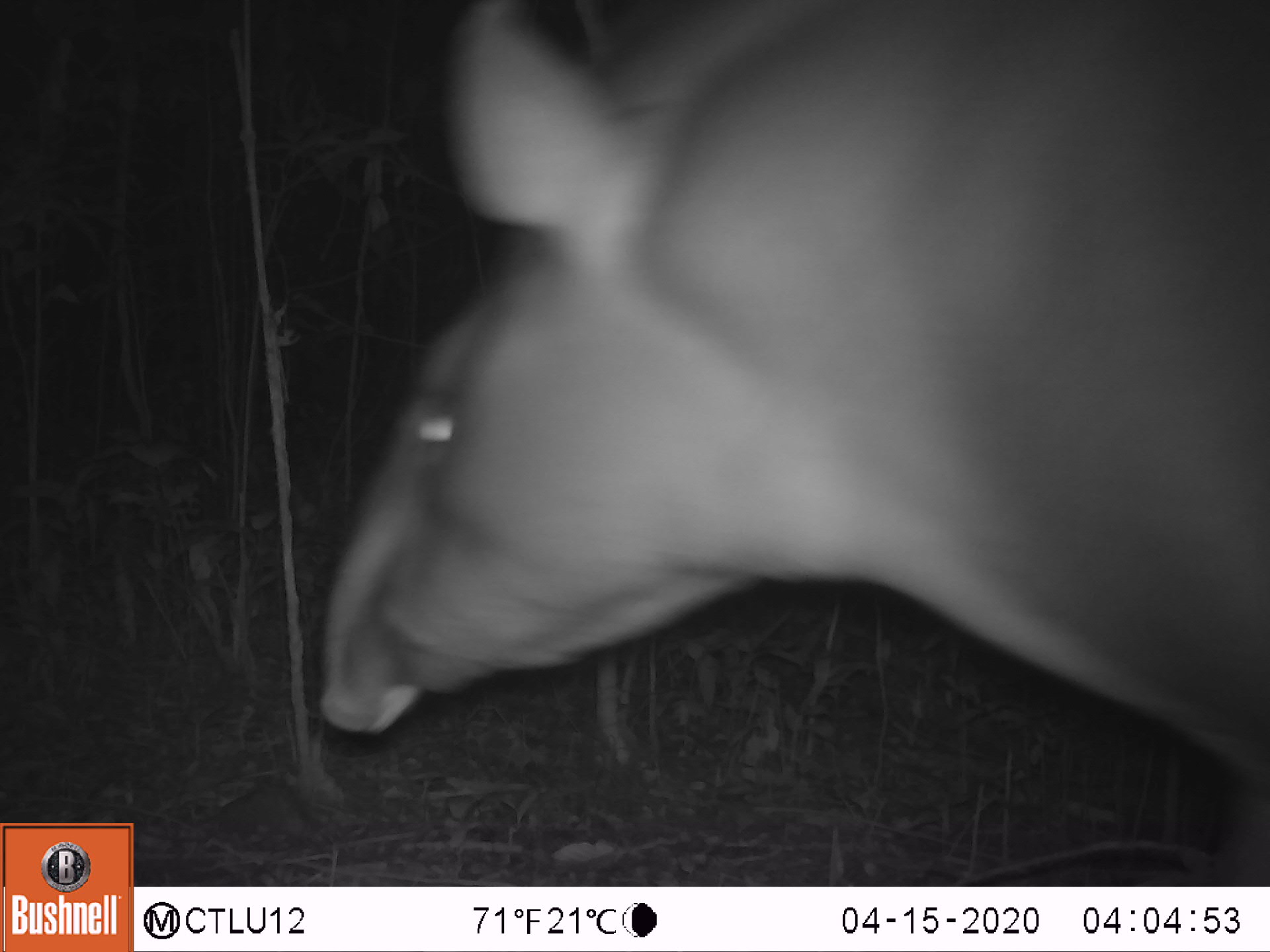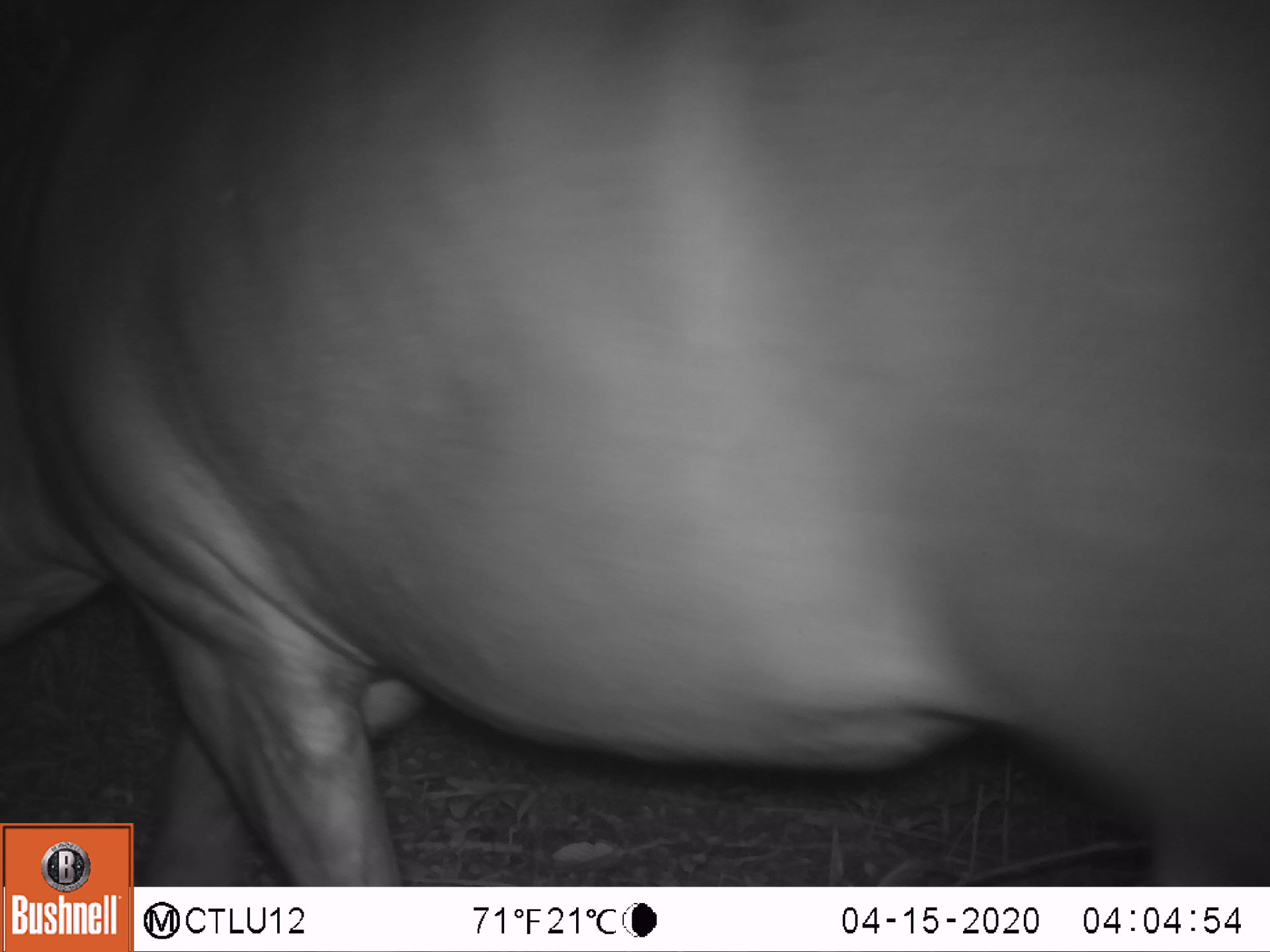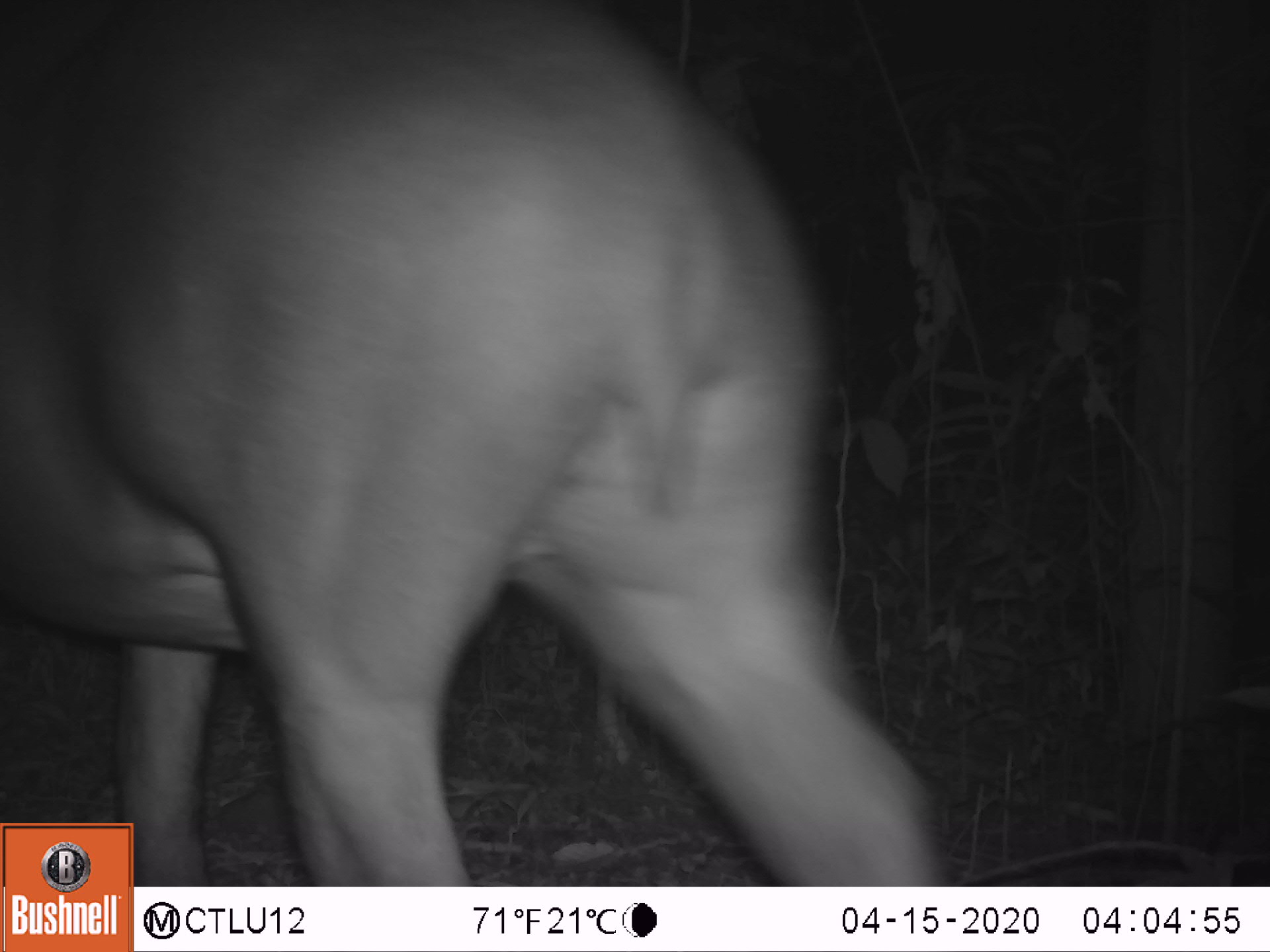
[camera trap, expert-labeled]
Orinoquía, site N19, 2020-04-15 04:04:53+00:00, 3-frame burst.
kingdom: Animalia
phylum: Chordata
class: Mammalia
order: Perissodactyla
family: Tapiridae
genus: Tapirus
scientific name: Tapirus terrestris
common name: lowland tapir